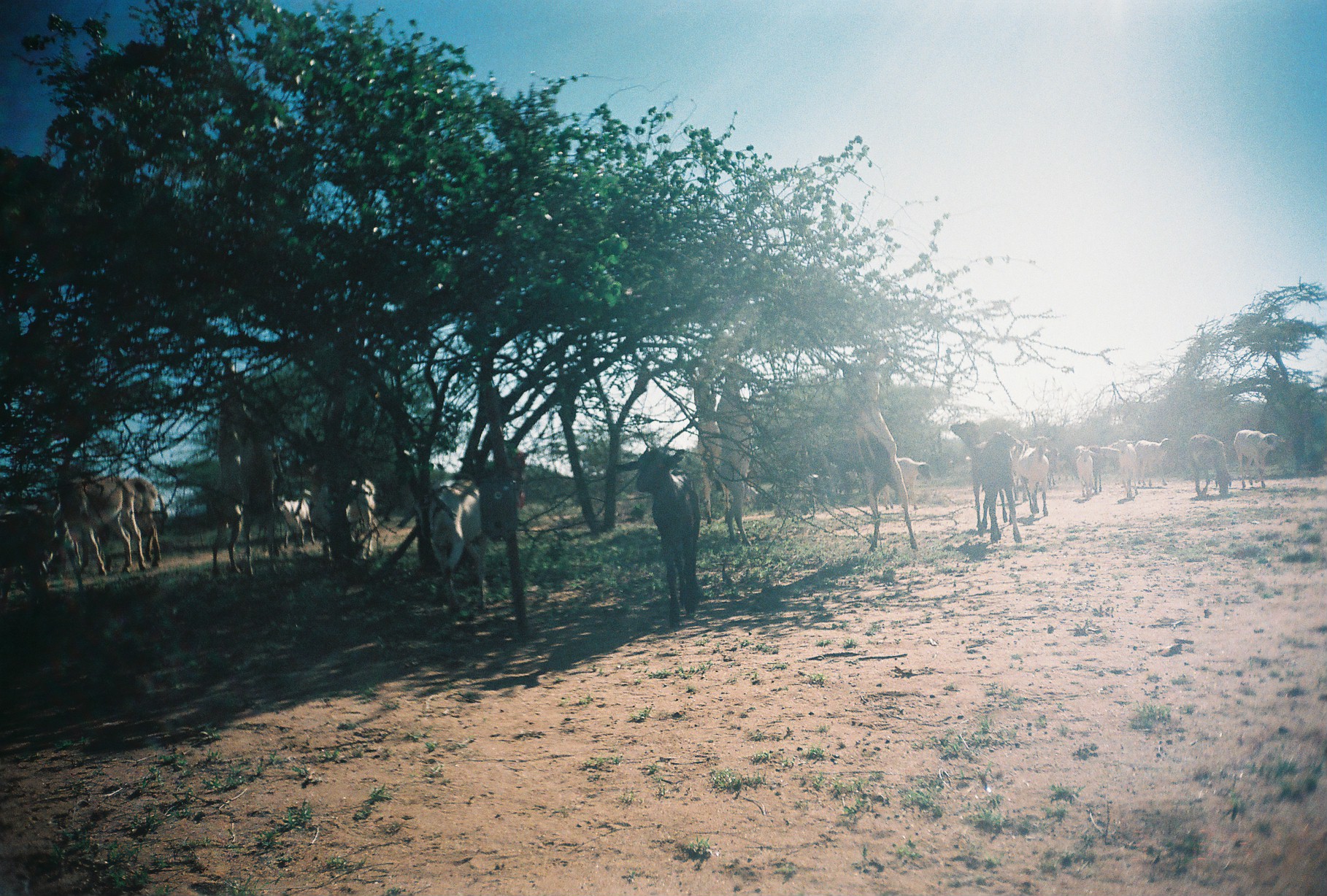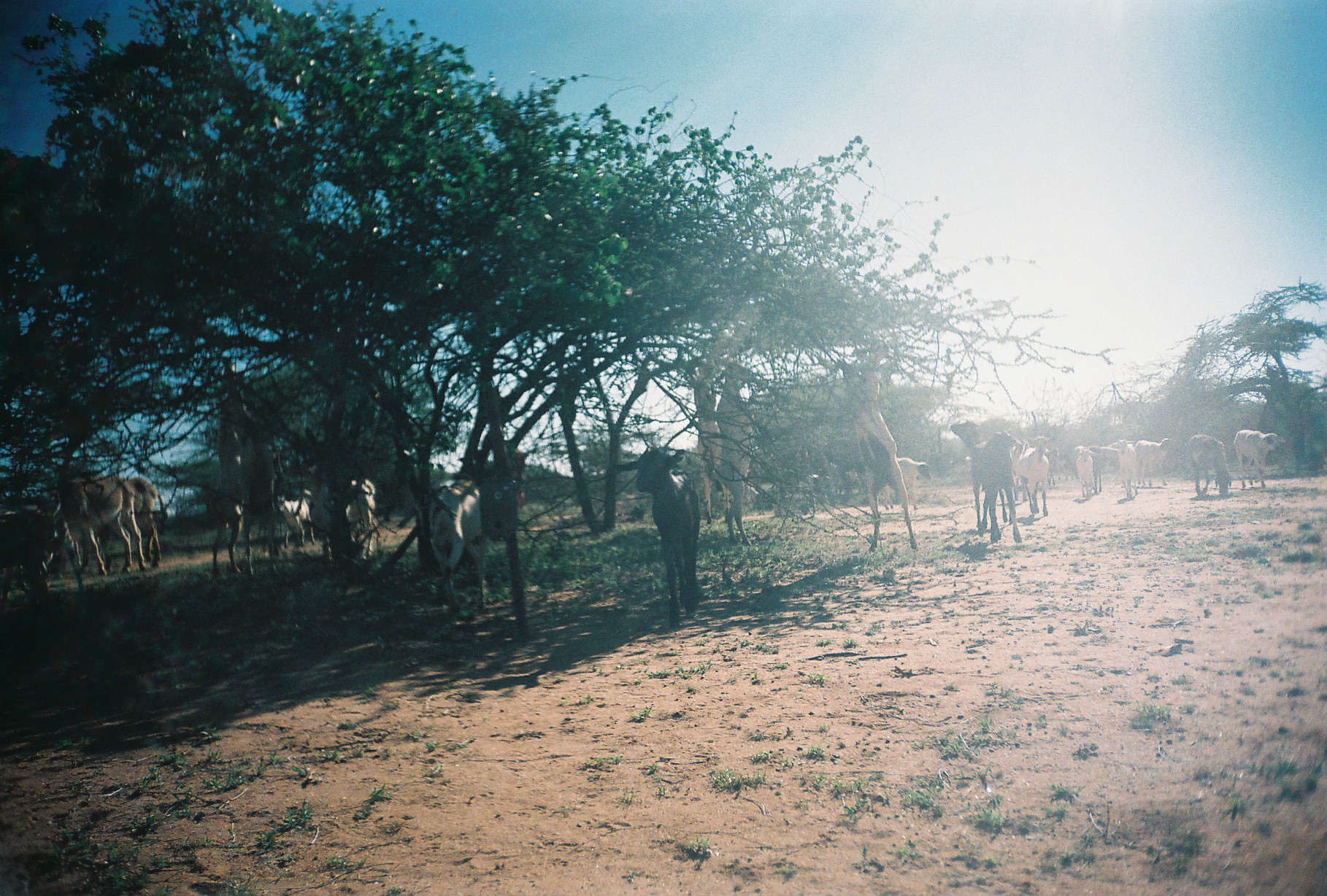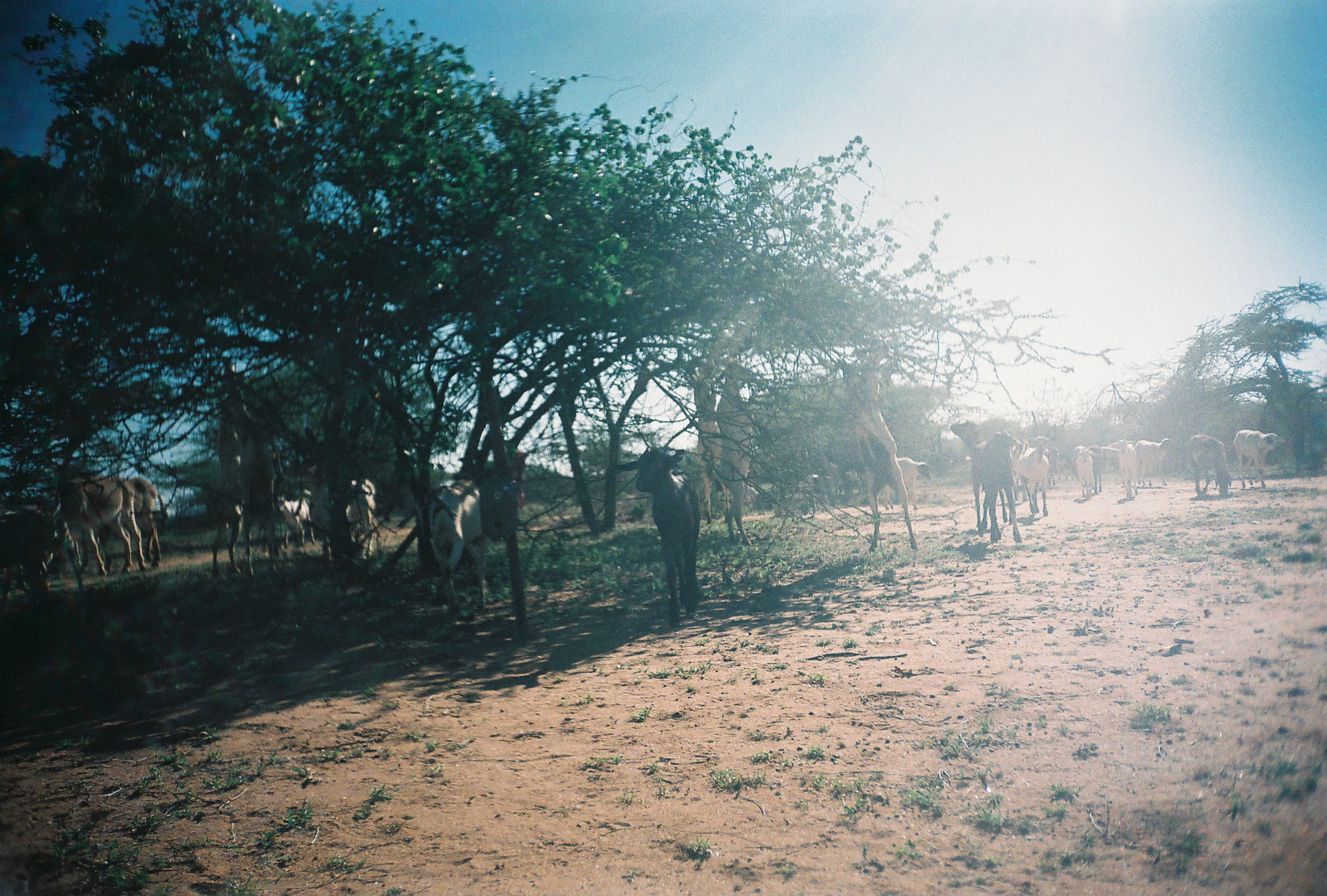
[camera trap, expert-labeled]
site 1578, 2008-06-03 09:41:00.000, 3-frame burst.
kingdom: Animalia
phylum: Chordata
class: Mammalia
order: Perissodactyla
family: Equidae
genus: Equus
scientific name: Equus africanus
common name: african wild ass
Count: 2.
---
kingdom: Animalia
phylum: Chordata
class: Mammalia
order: Artiodactyla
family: Bovidae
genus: Ovis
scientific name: Ovis aries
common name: domestic sheep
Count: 4.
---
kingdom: Animalia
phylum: Chordata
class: Mammalia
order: Artiodactyla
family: Bovidae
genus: Capra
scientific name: Capra aegagrus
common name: wild goat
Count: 18.